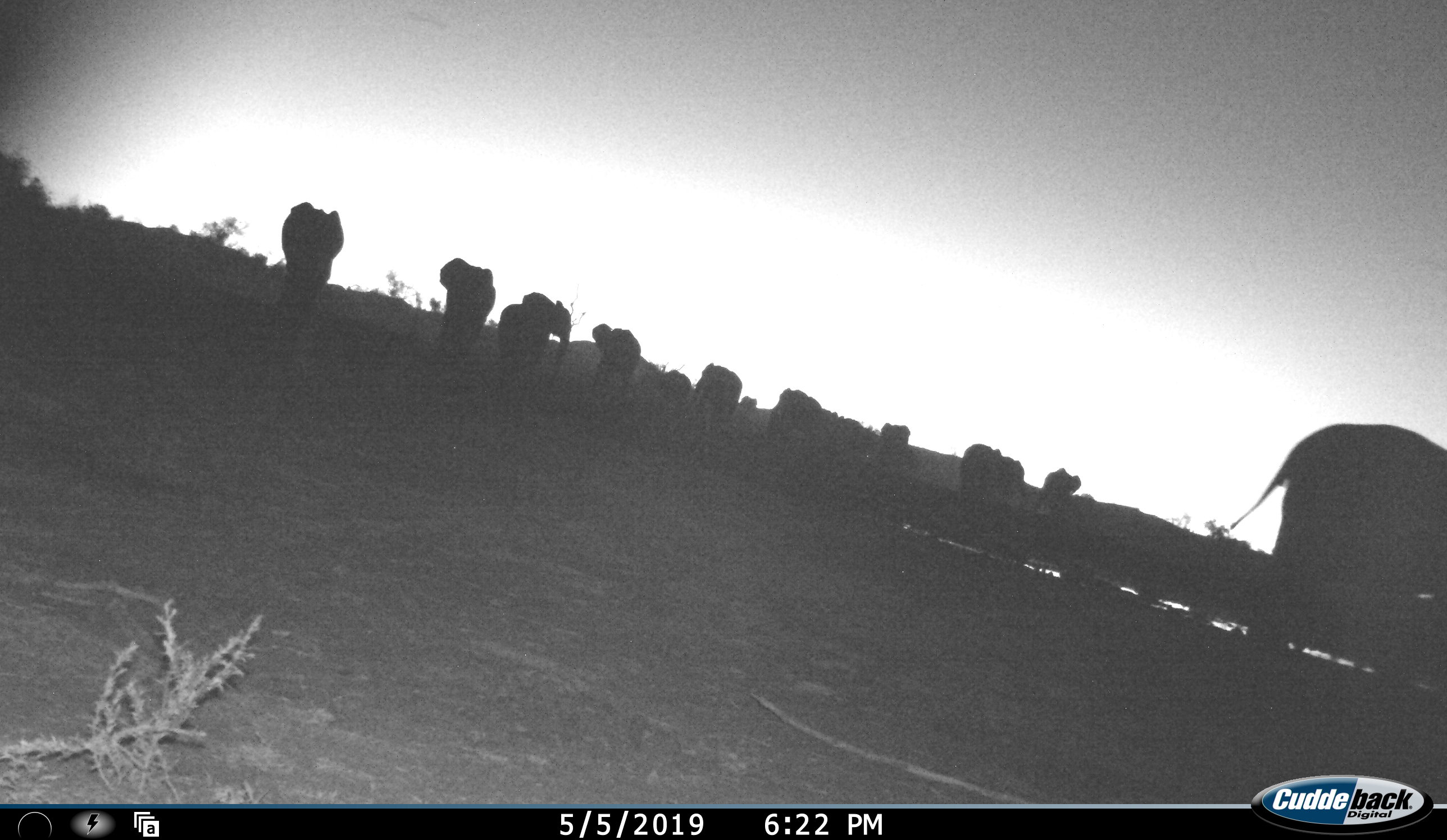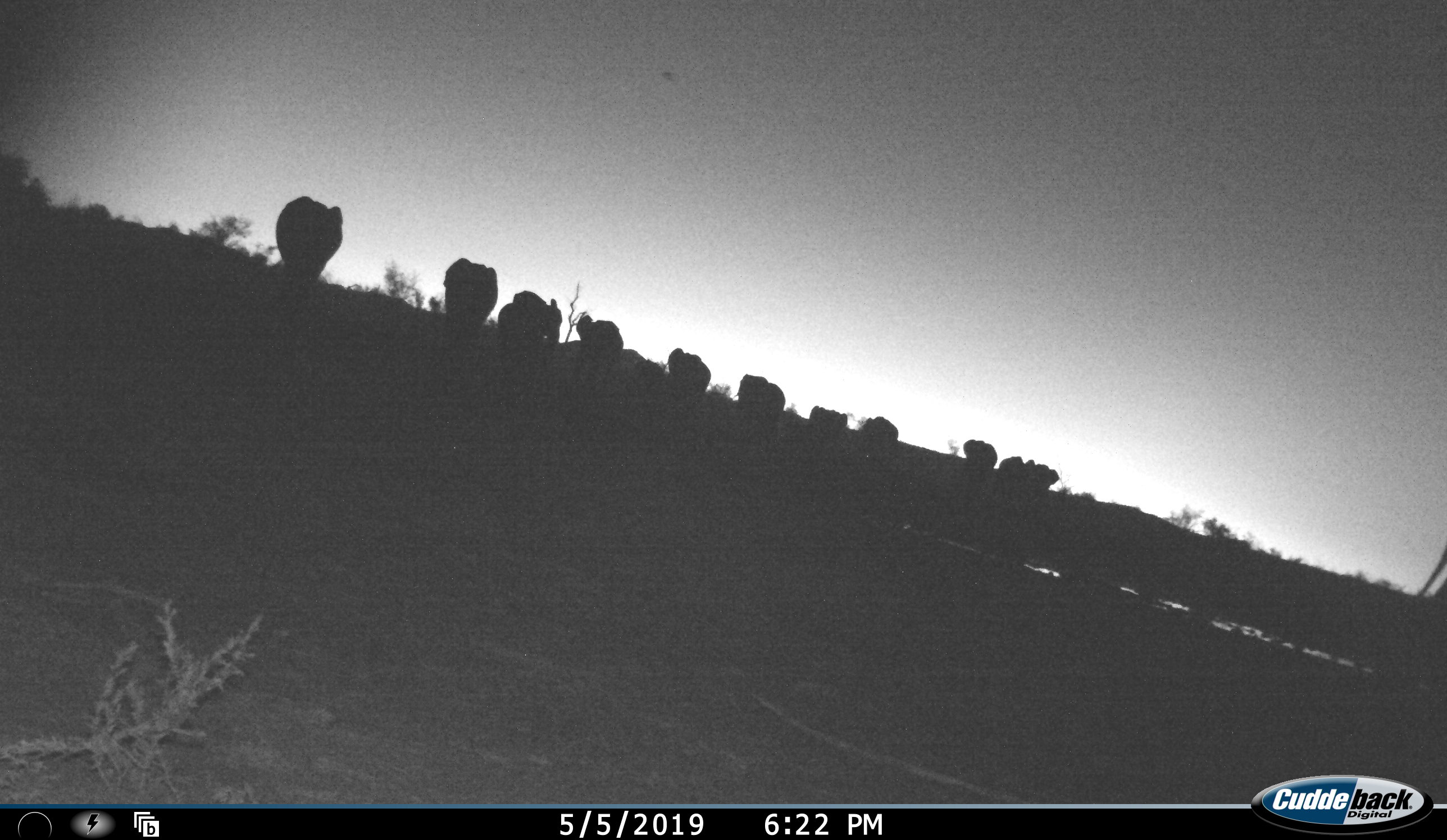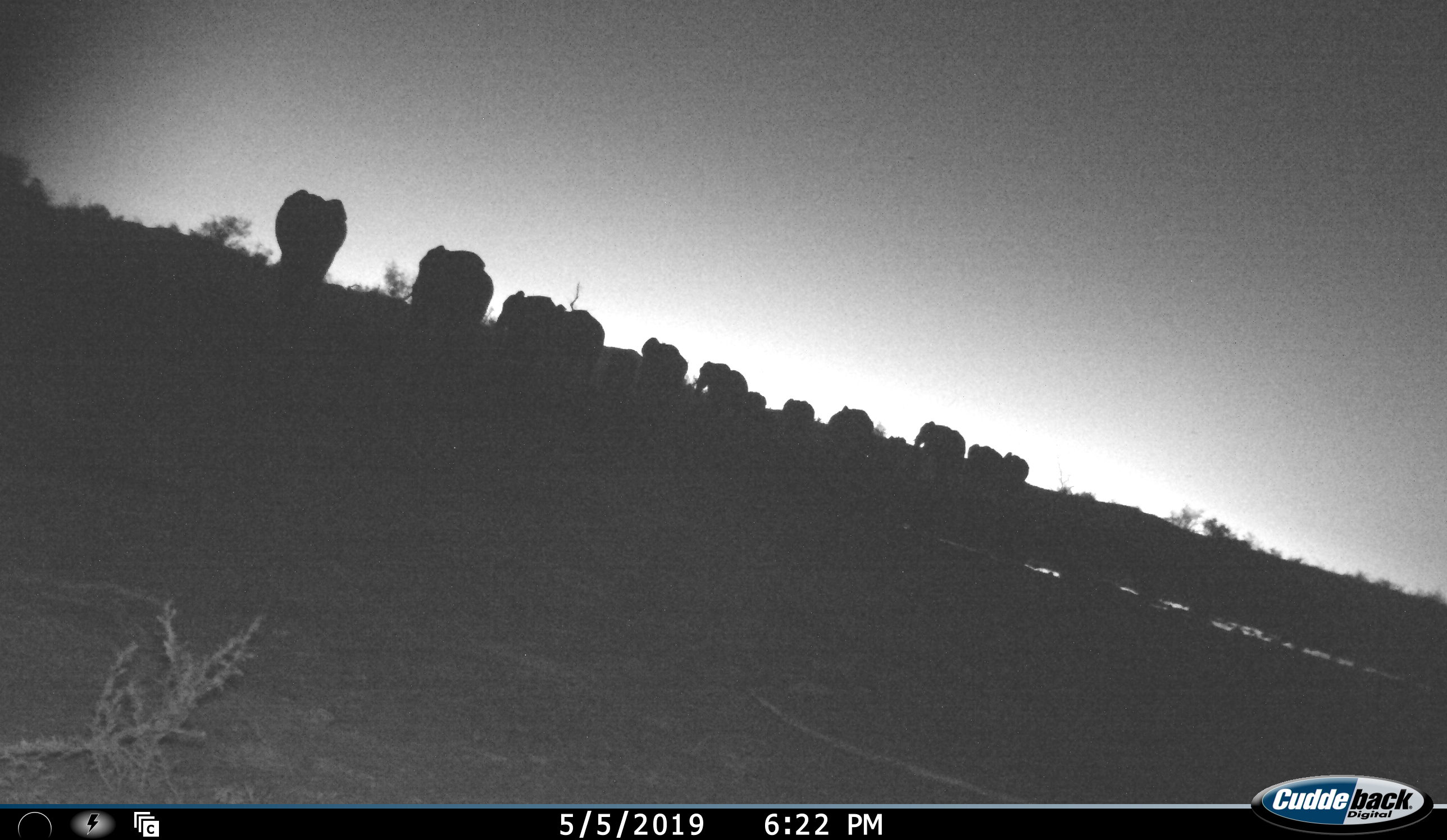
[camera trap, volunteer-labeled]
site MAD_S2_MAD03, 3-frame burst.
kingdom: Animalia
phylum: Chordata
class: Mammalia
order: Proboscidea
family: Elephantidae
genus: Loxodonta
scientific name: Loxodonta africana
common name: african bush elephant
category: elephant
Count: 11-50.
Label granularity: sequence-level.